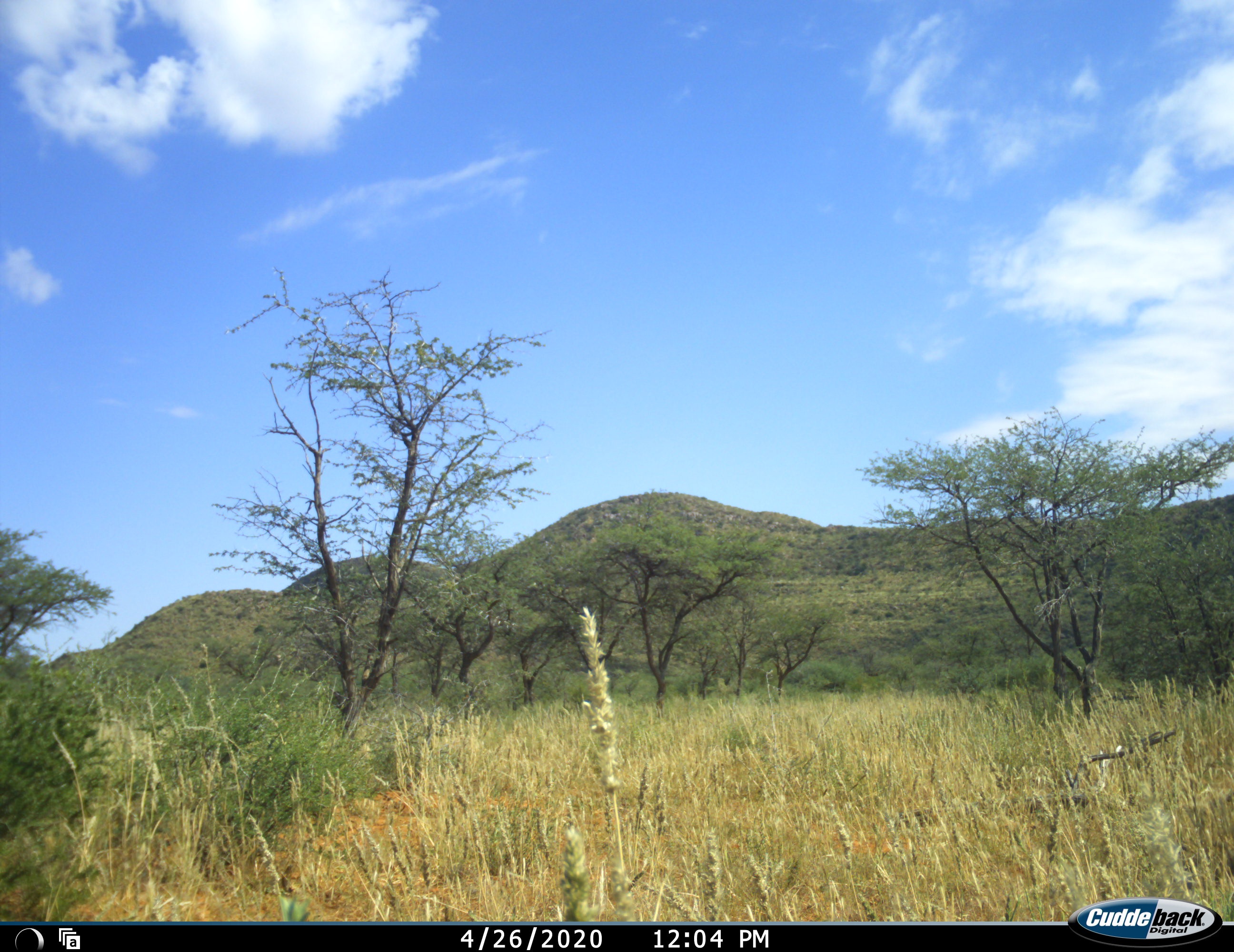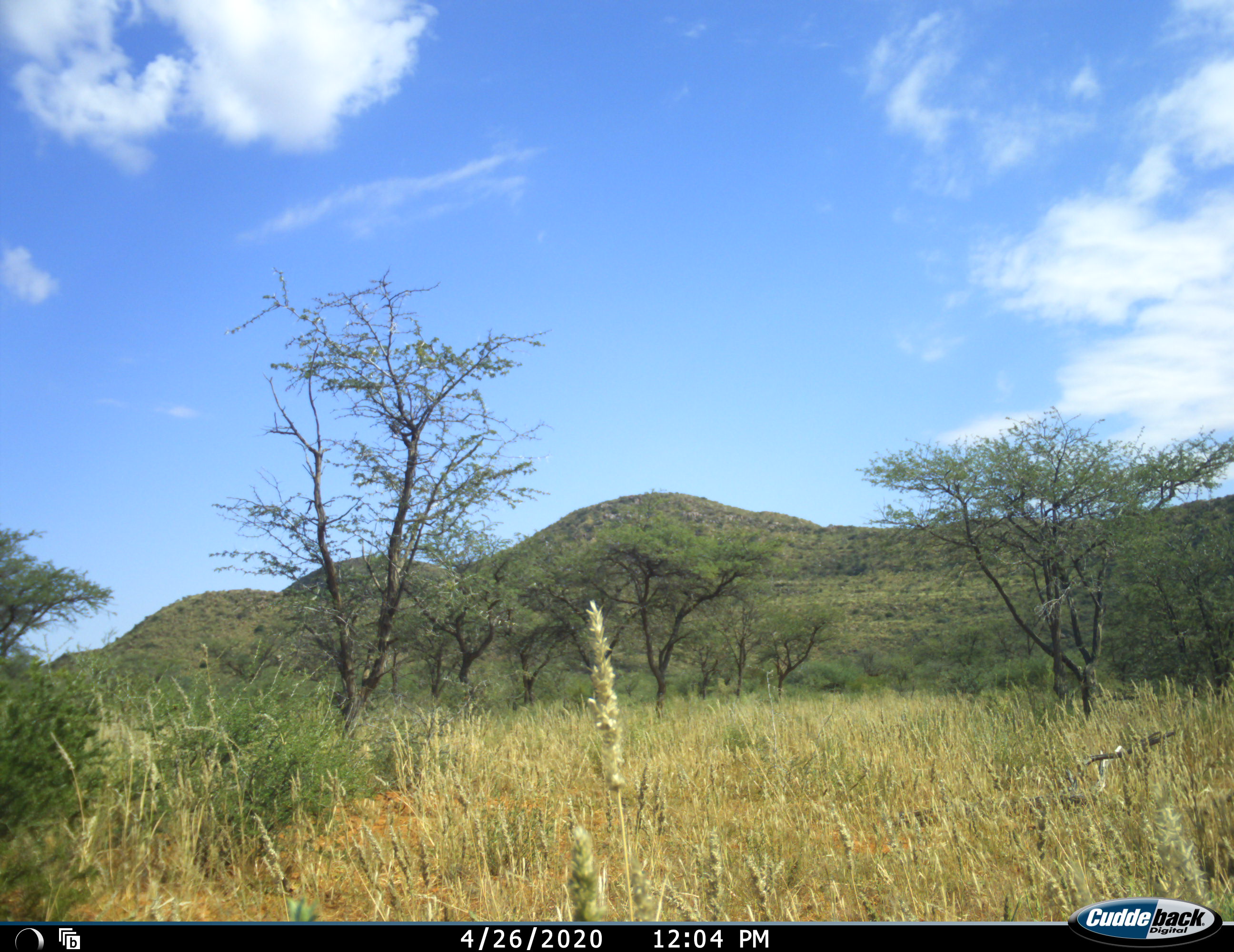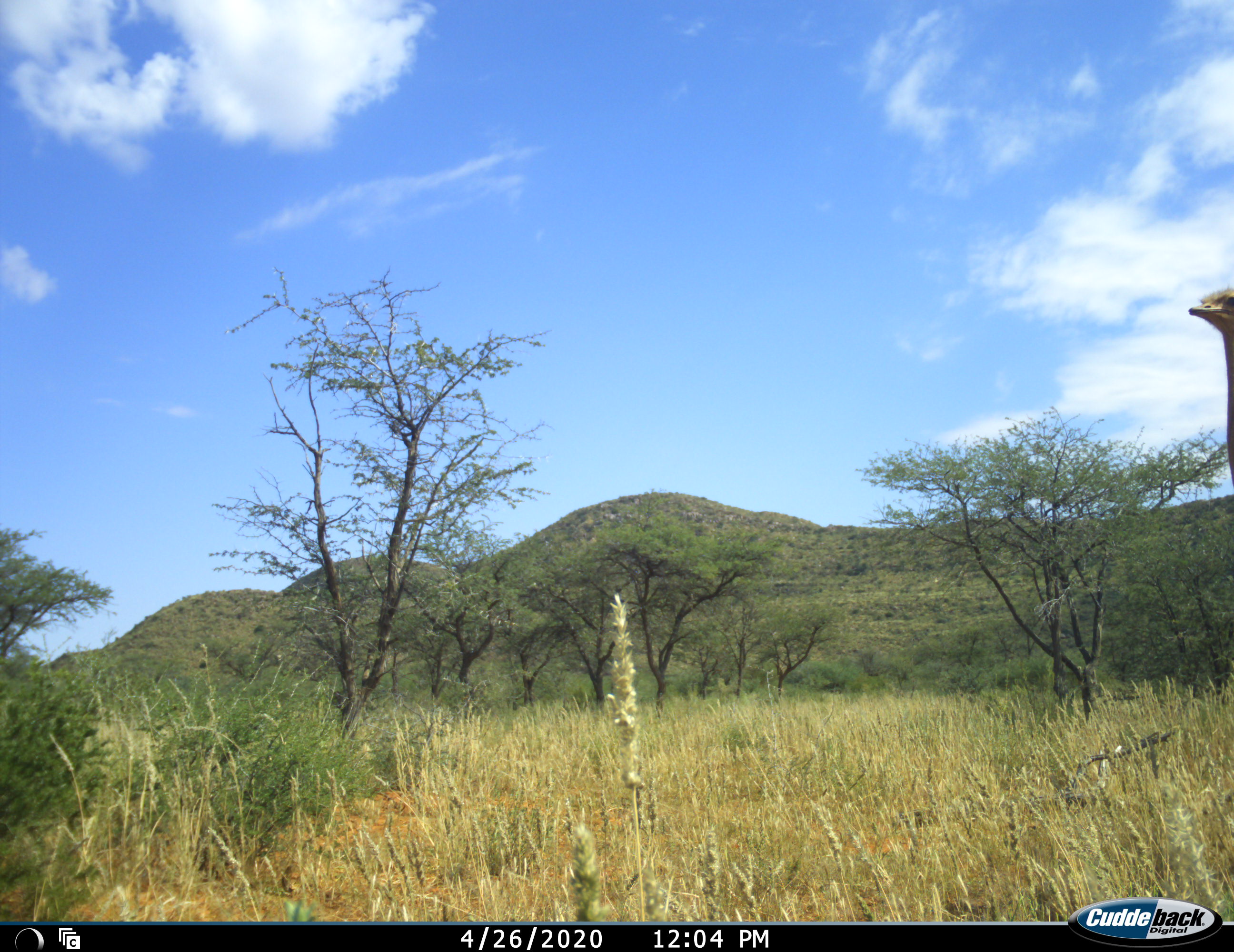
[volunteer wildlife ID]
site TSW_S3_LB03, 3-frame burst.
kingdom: Animalia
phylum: Chordata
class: Aves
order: Struthioniformes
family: Struthionidae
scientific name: Struthionidae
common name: ostrich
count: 1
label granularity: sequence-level